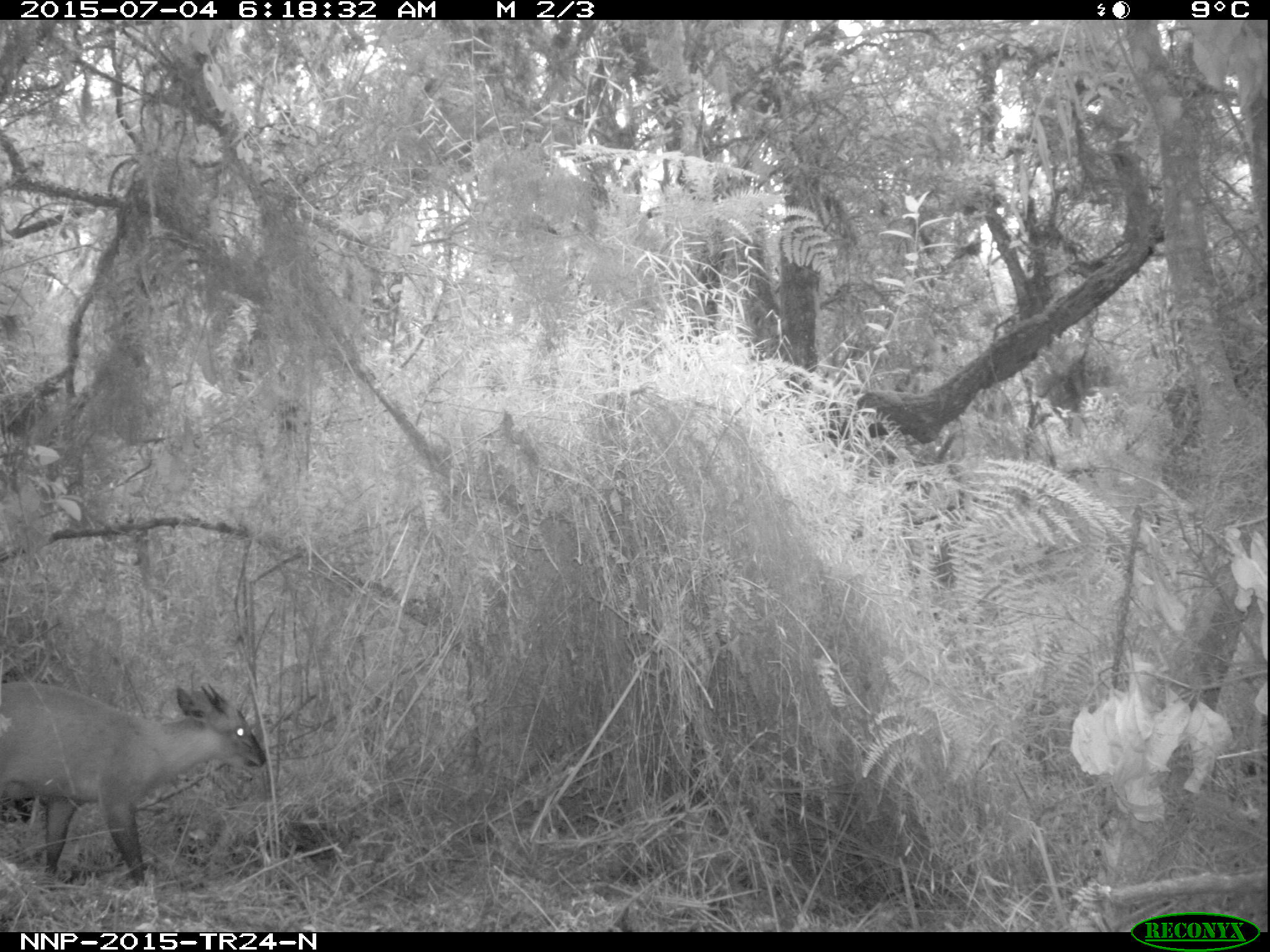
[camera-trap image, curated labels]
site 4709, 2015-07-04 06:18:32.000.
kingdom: Animalia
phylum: Chordata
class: Mammalia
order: Artiodactyla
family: Bovidae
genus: Cephalophus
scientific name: Cephalophus nigrifrons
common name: black-fronted duiker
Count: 1.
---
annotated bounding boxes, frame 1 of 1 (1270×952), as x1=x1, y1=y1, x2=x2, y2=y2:
cephalophus nigrifrons: x1=0, y1=680, x2=267, y2=888